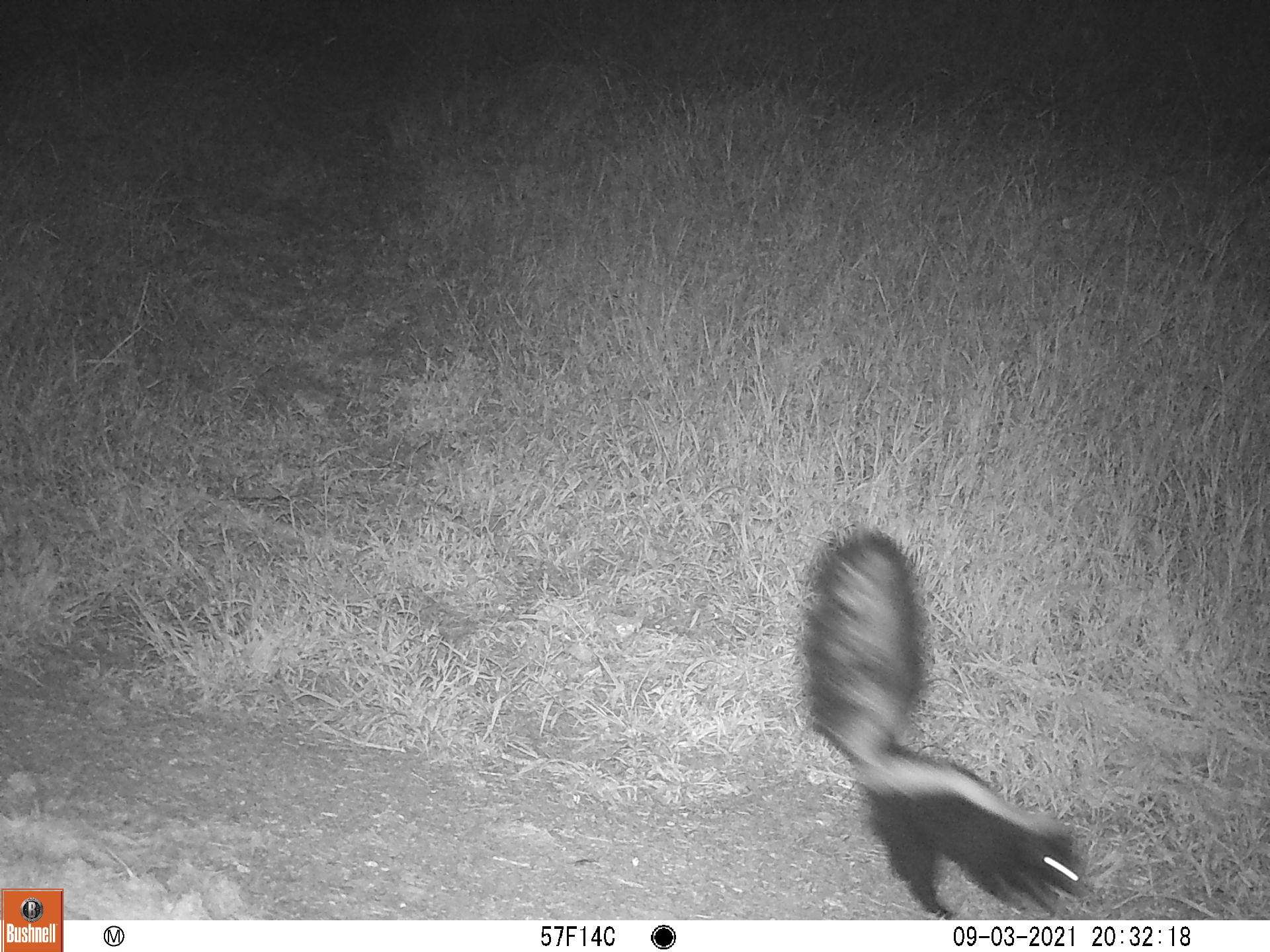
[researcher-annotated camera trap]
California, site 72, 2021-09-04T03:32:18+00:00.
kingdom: Animalia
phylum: Chordata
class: Mammalia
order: Carnivora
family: Mephitidae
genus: Mephitis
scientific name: Mephitis mephitis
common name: striped skunk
Striped skunk (Mephitis mephitis).